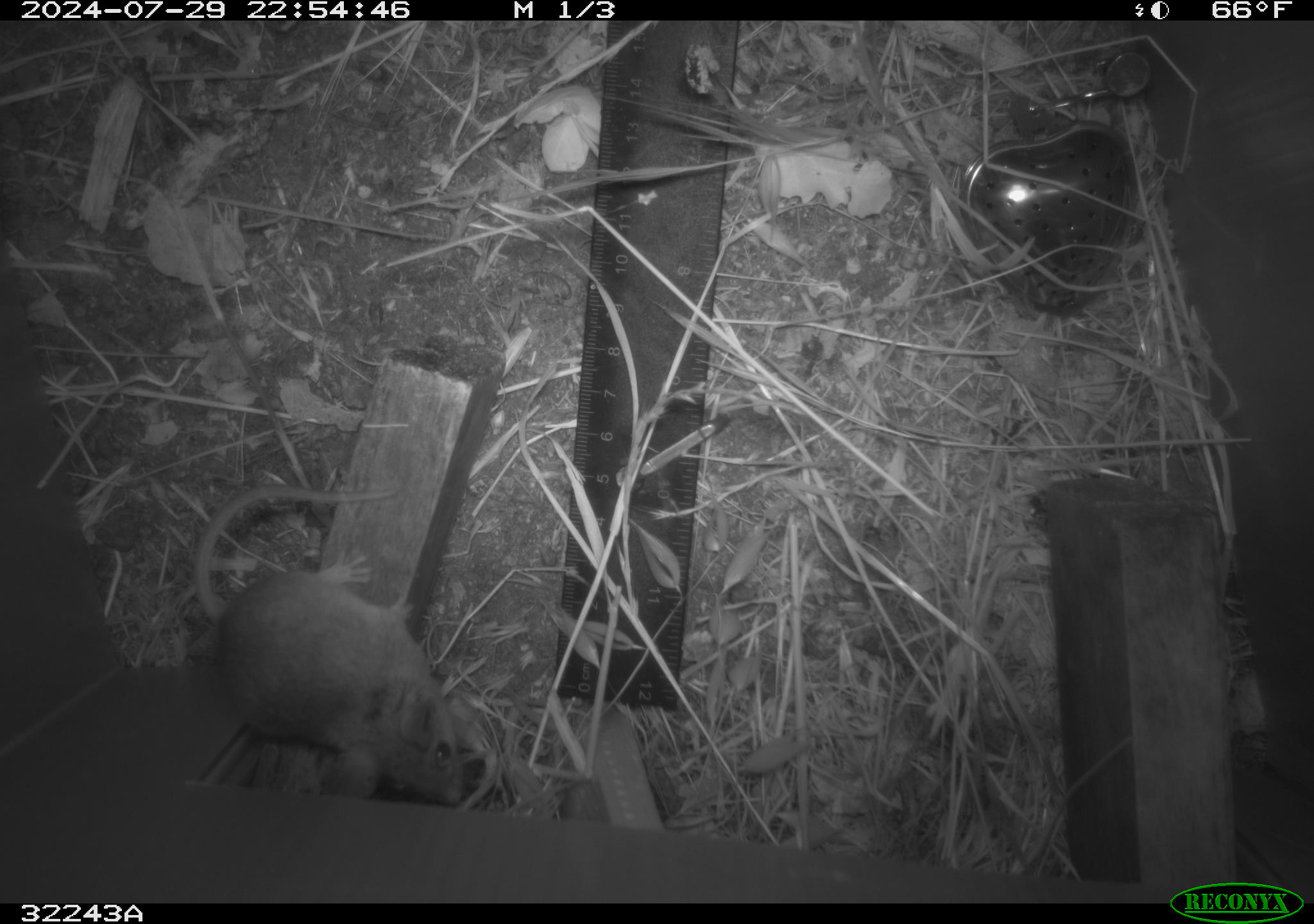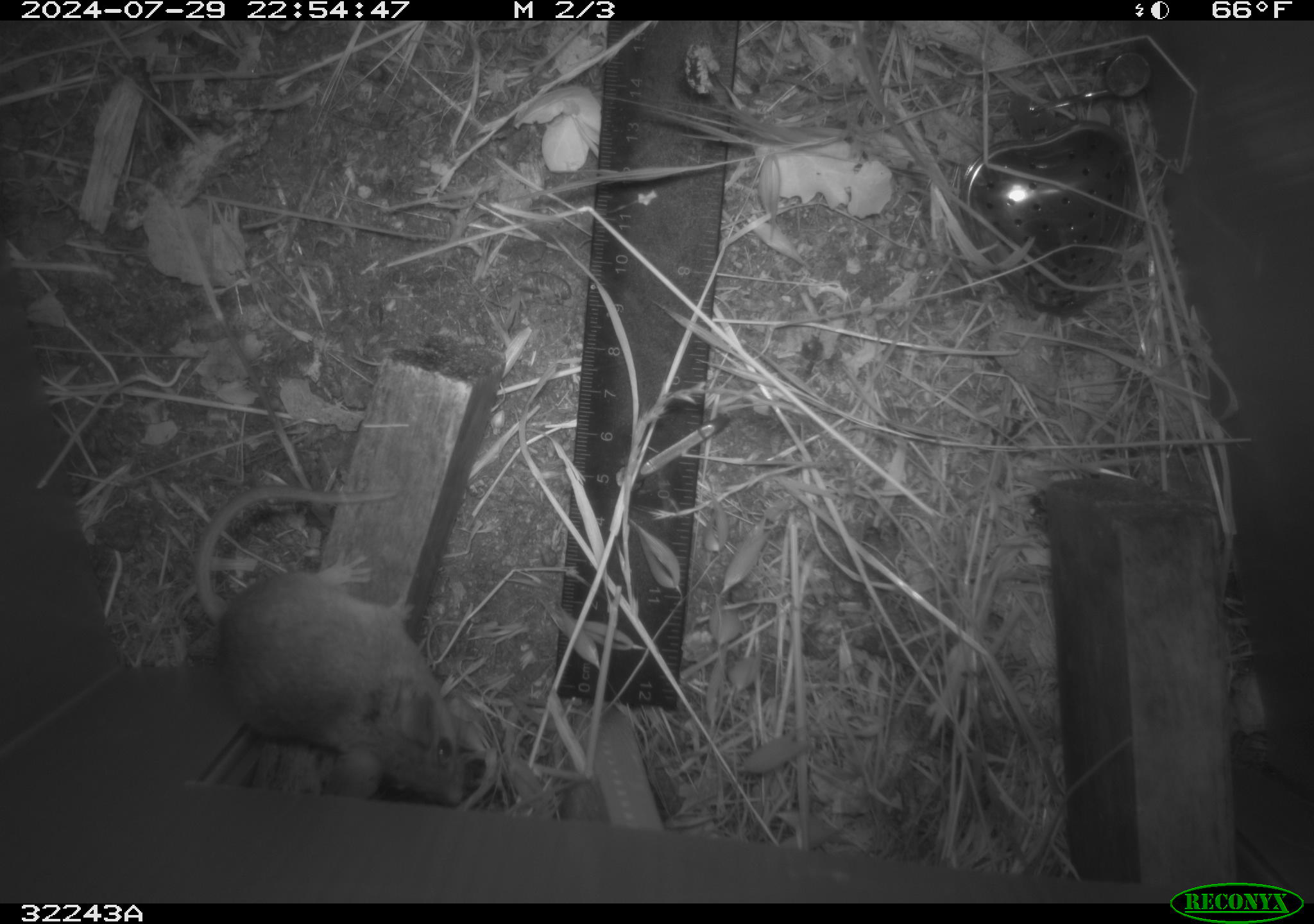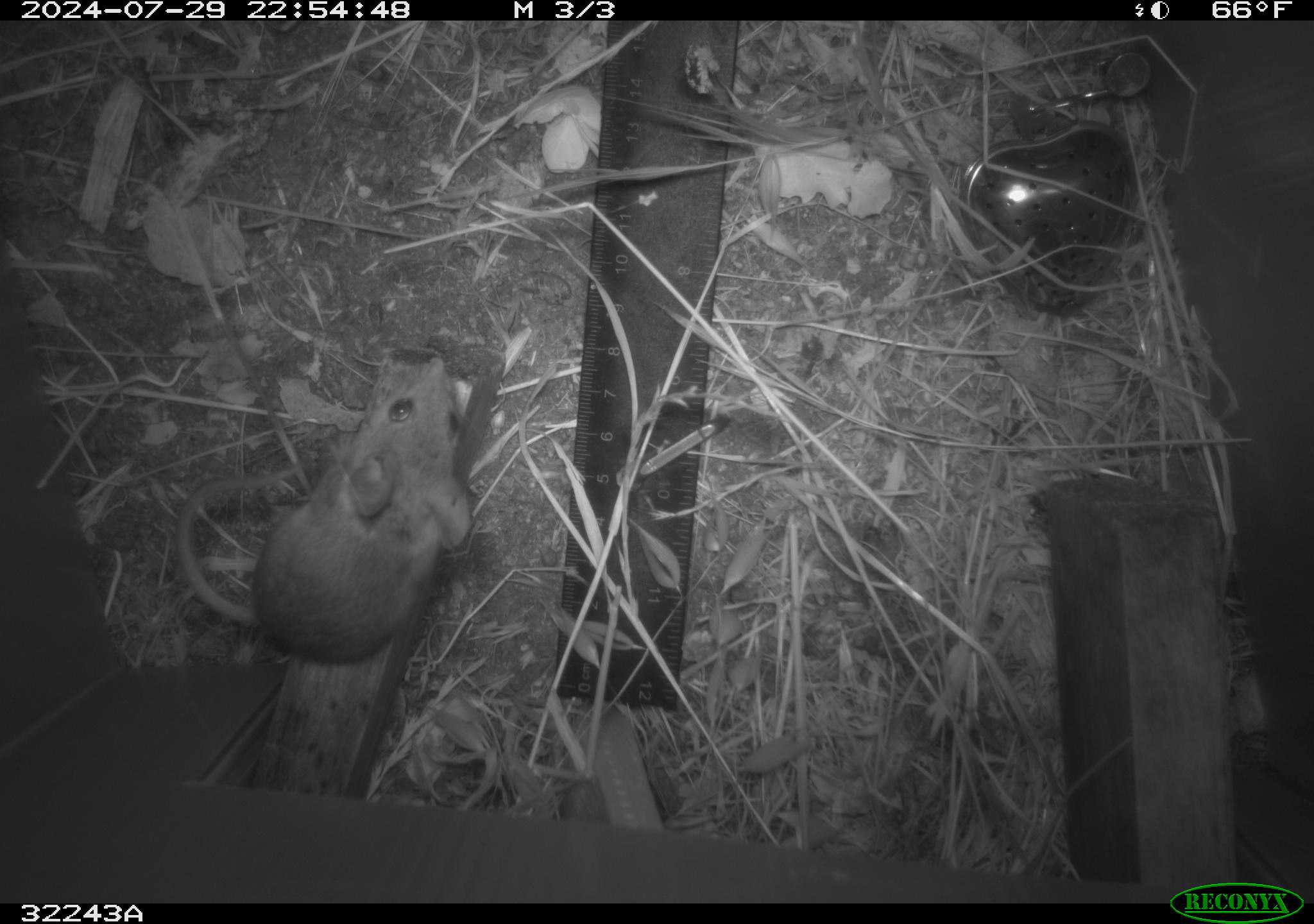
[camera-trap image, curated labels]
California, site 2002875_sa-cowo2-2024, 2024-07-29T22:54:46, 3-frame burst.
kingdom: Animalia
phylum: Chordata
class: Mammalia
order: Rodentia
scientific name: Rodentia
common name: rodent